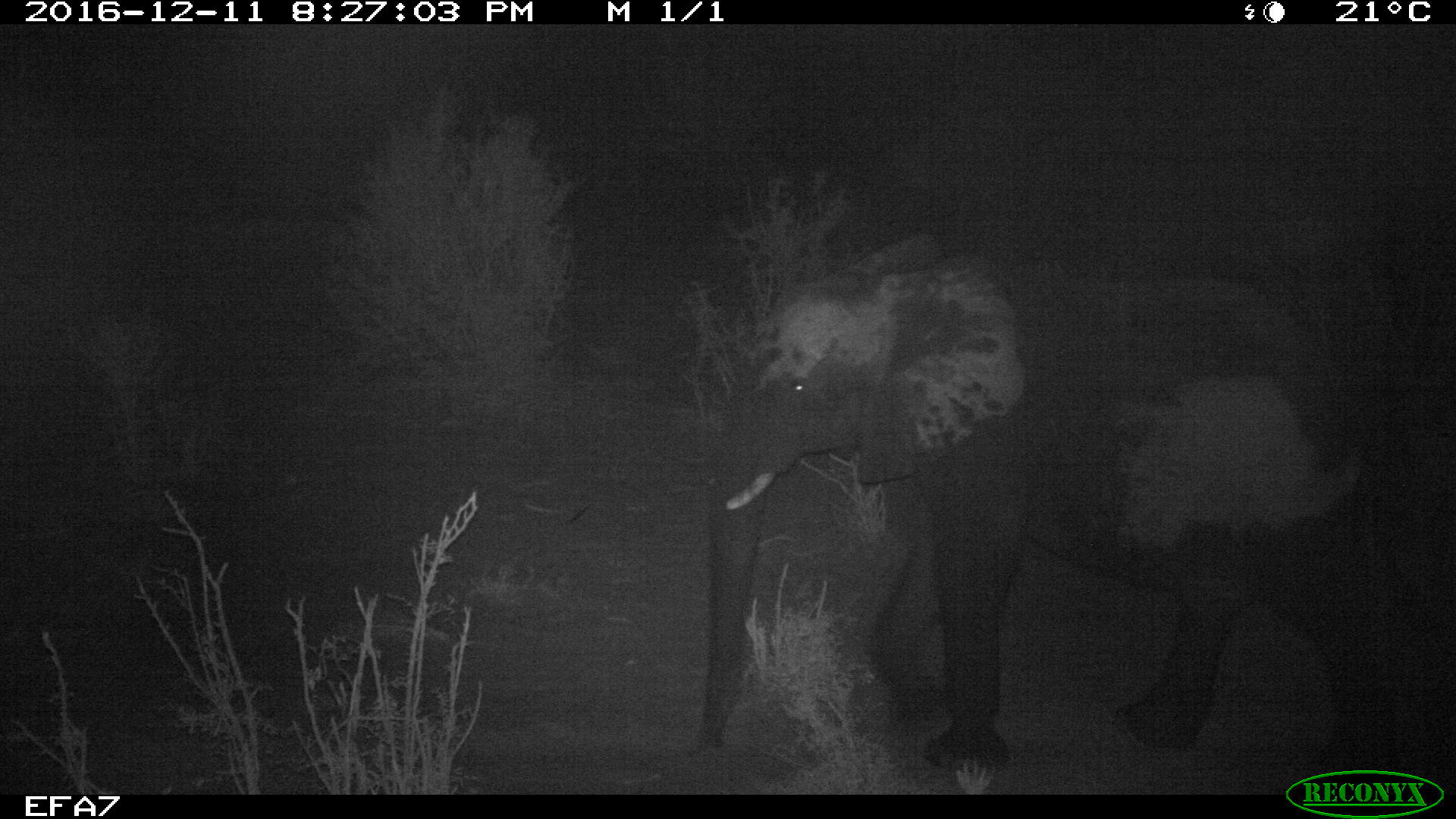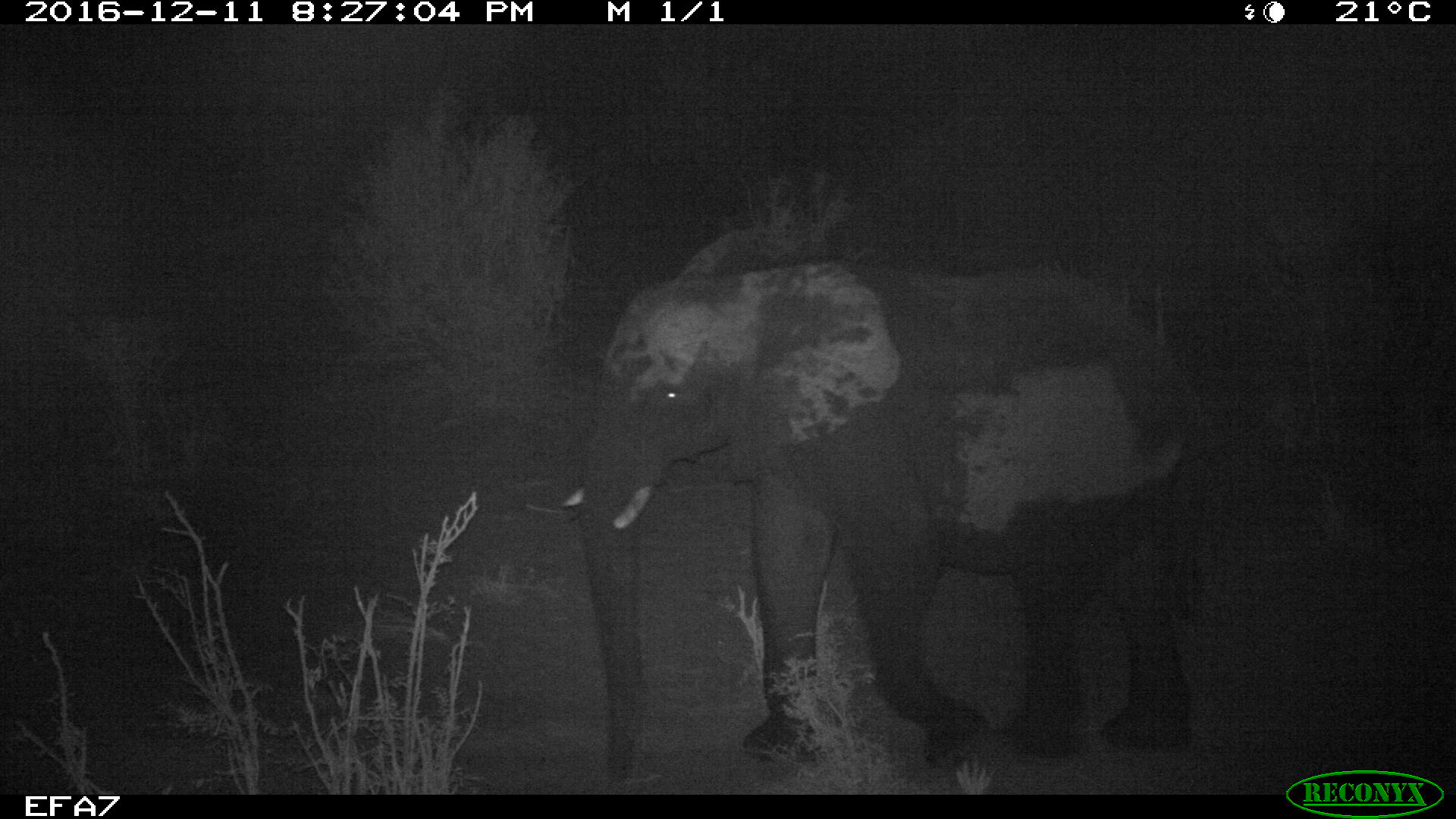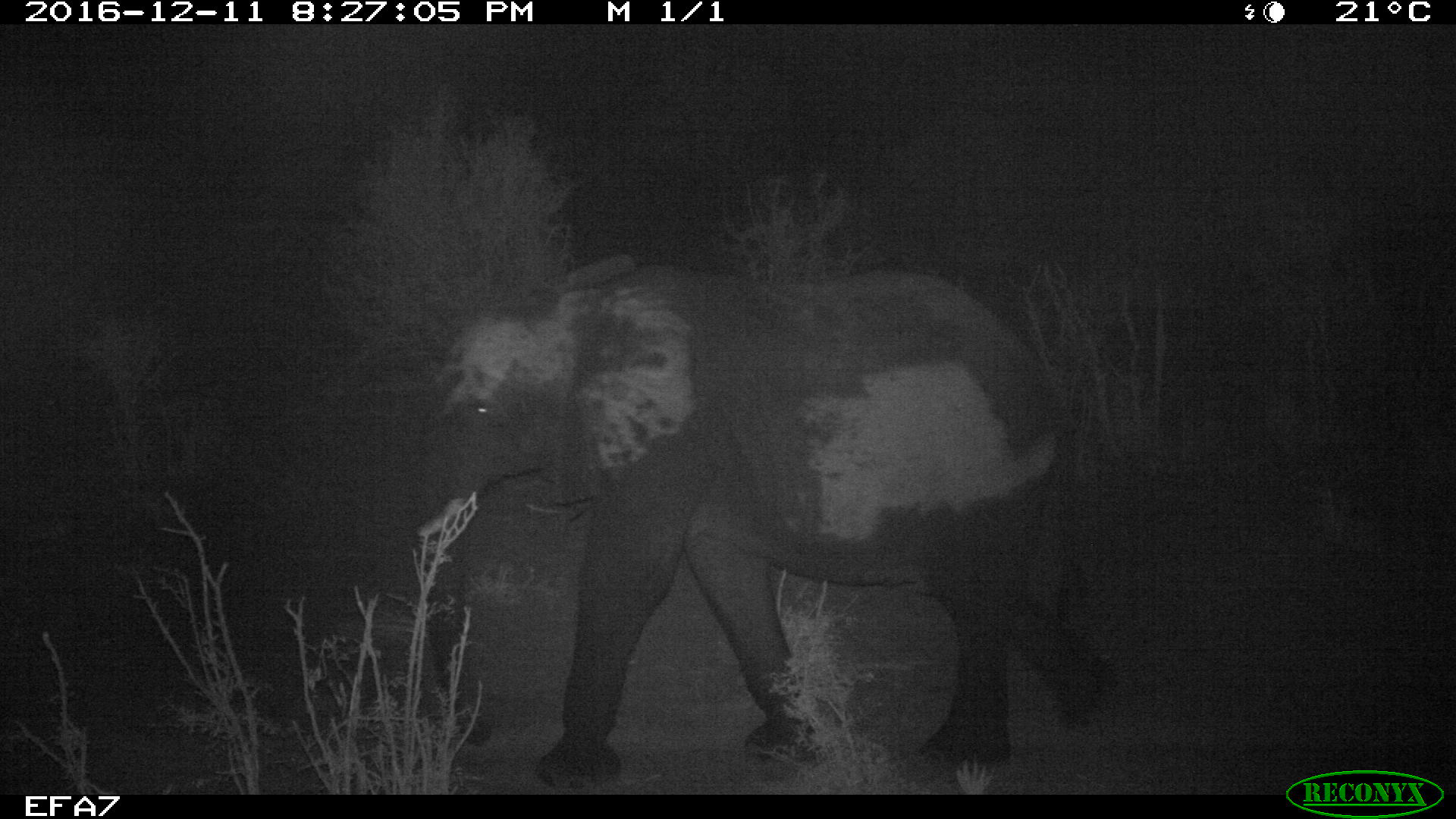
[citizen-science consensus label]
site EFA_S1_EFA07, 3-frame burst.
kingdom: Animalia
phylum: Chordata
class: Mammalia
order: Proboscidea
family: Elephantidae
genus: Loxodonta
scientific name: Loxodonta africana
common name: african bush elephant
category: elephant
Elephant (african bush elephant) (Loxodonta africana), count 1. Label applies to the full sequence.